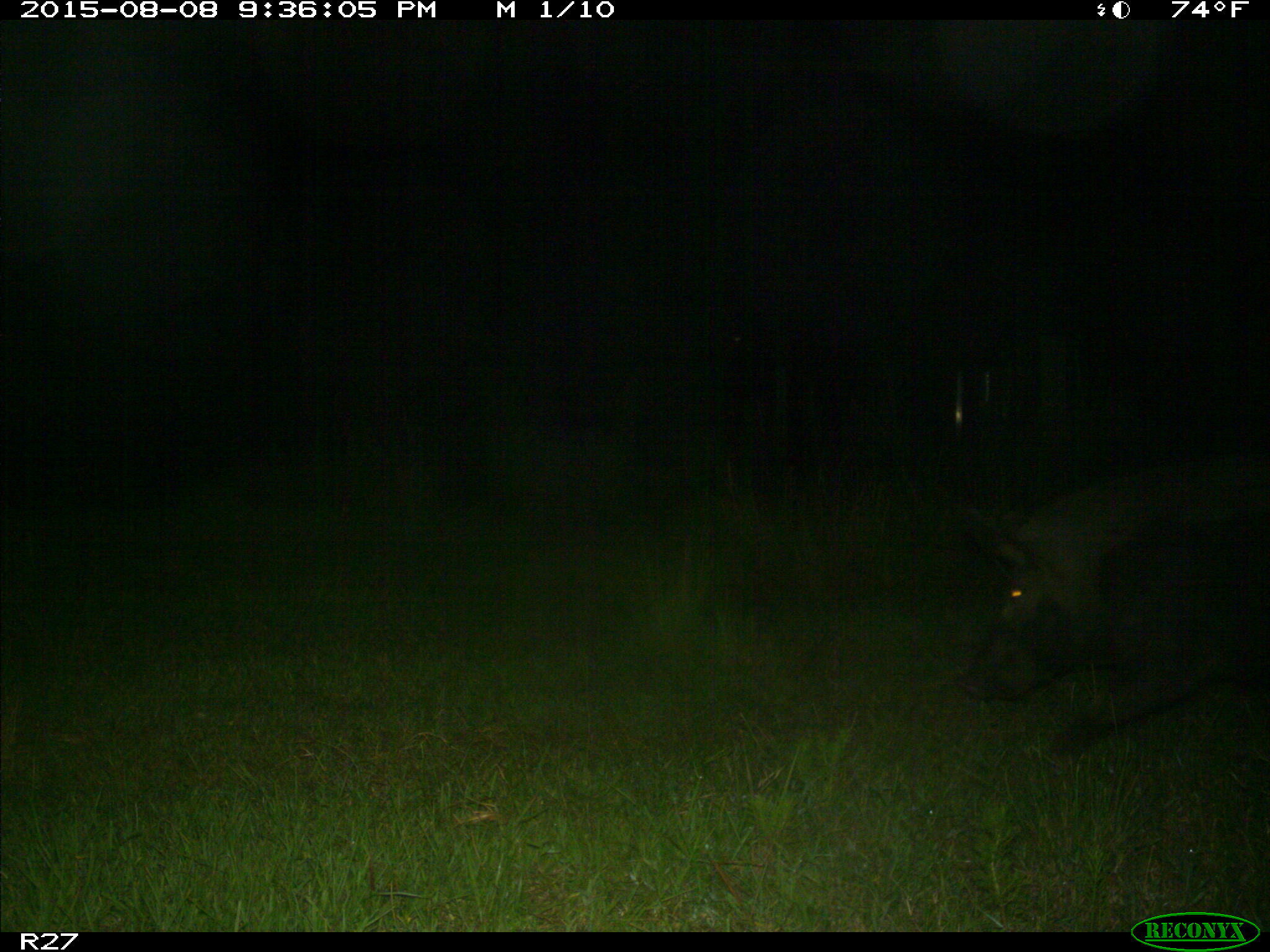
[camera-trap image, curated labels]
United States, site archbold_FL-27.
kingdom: Animalia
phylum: Chordata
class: Mammalia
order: Artiodactyla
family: Suidae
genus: Sus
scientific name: Sus scrofa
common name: wild boar